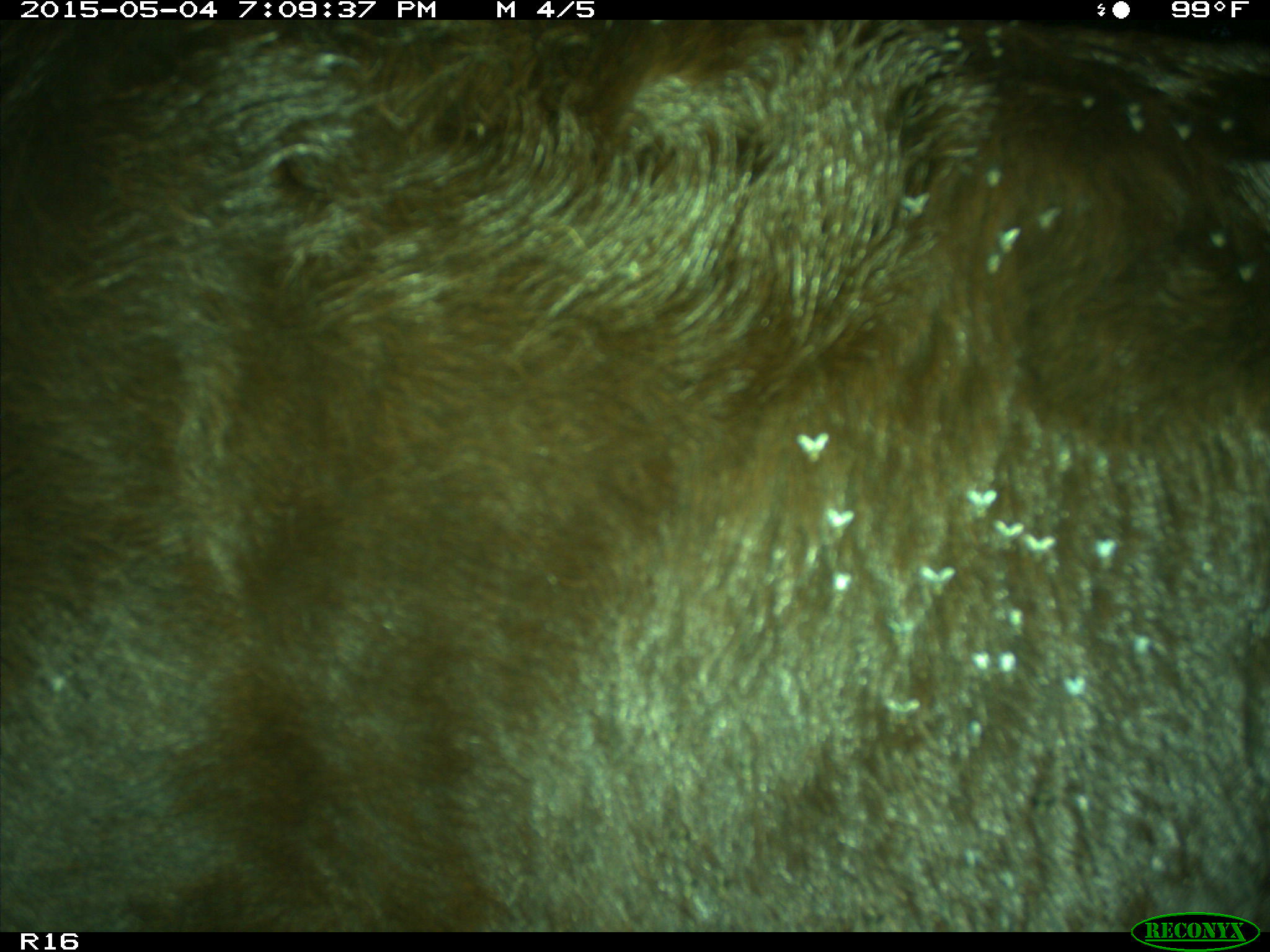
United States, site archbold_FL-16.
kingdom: Animalia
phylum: Chordata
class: Mammalia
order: Artiodactyla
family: Bovidae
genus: Bos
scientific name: Bos taurus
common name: domestic cow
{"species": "Bos taurus (domestic cow)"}